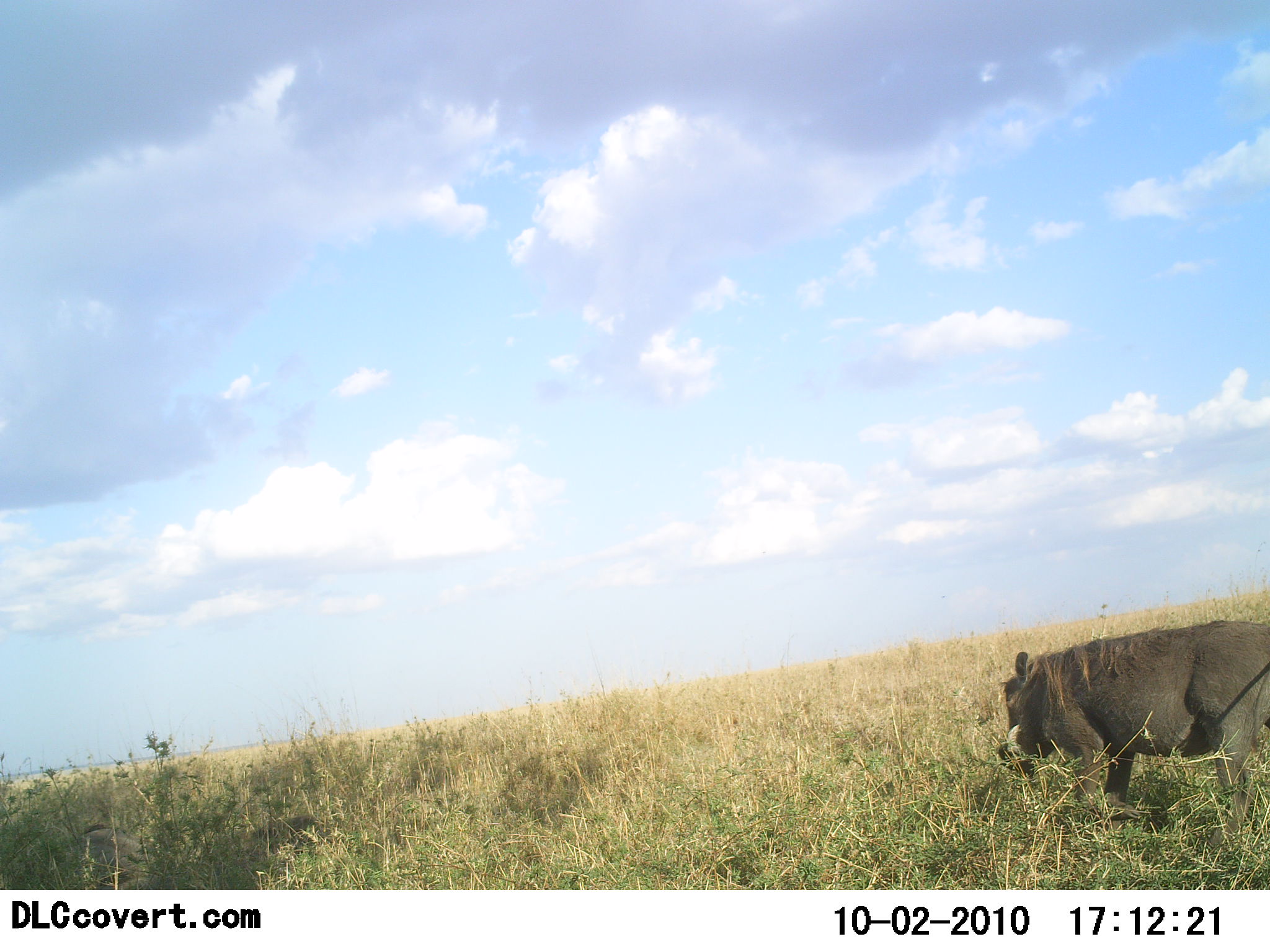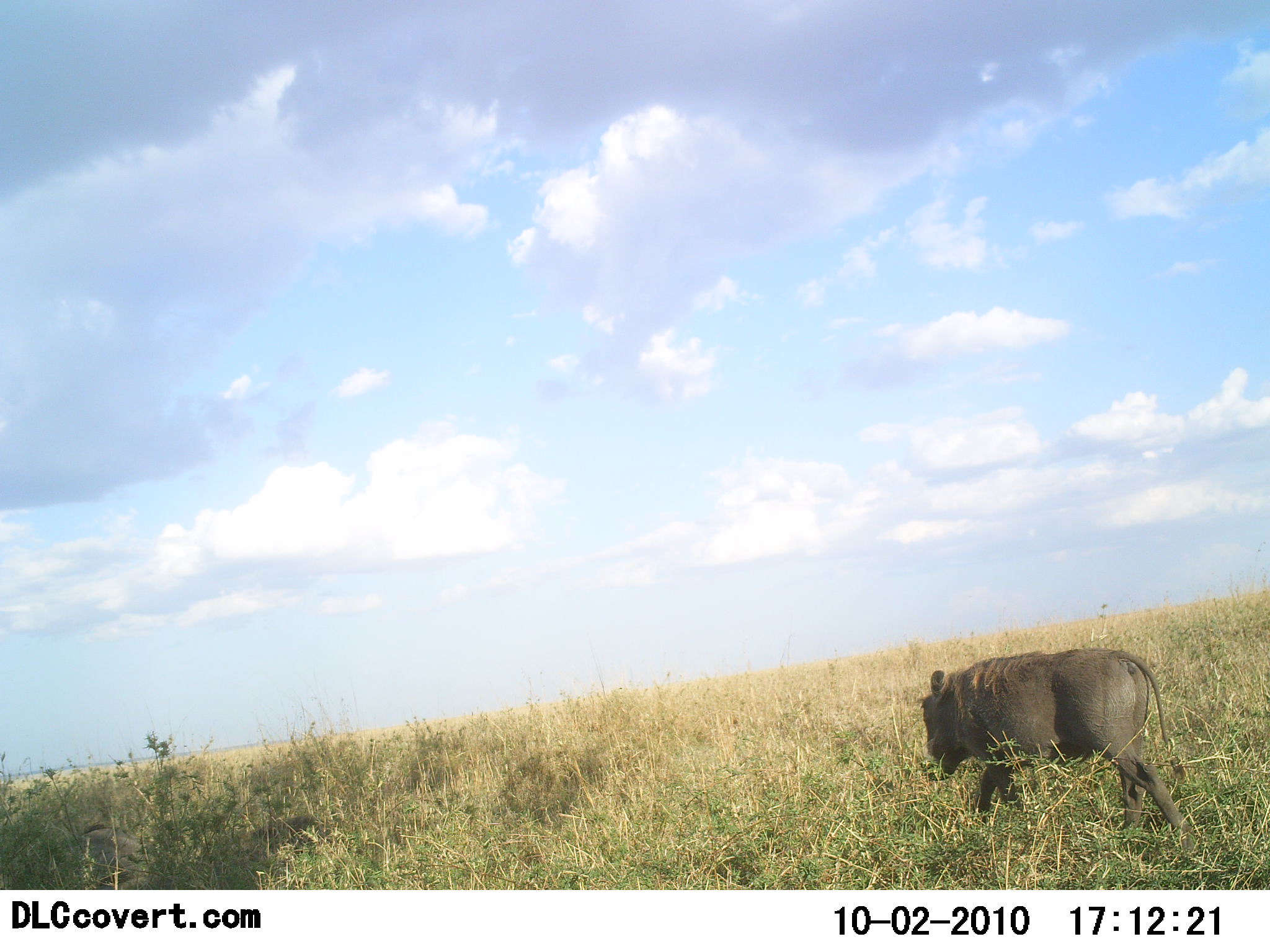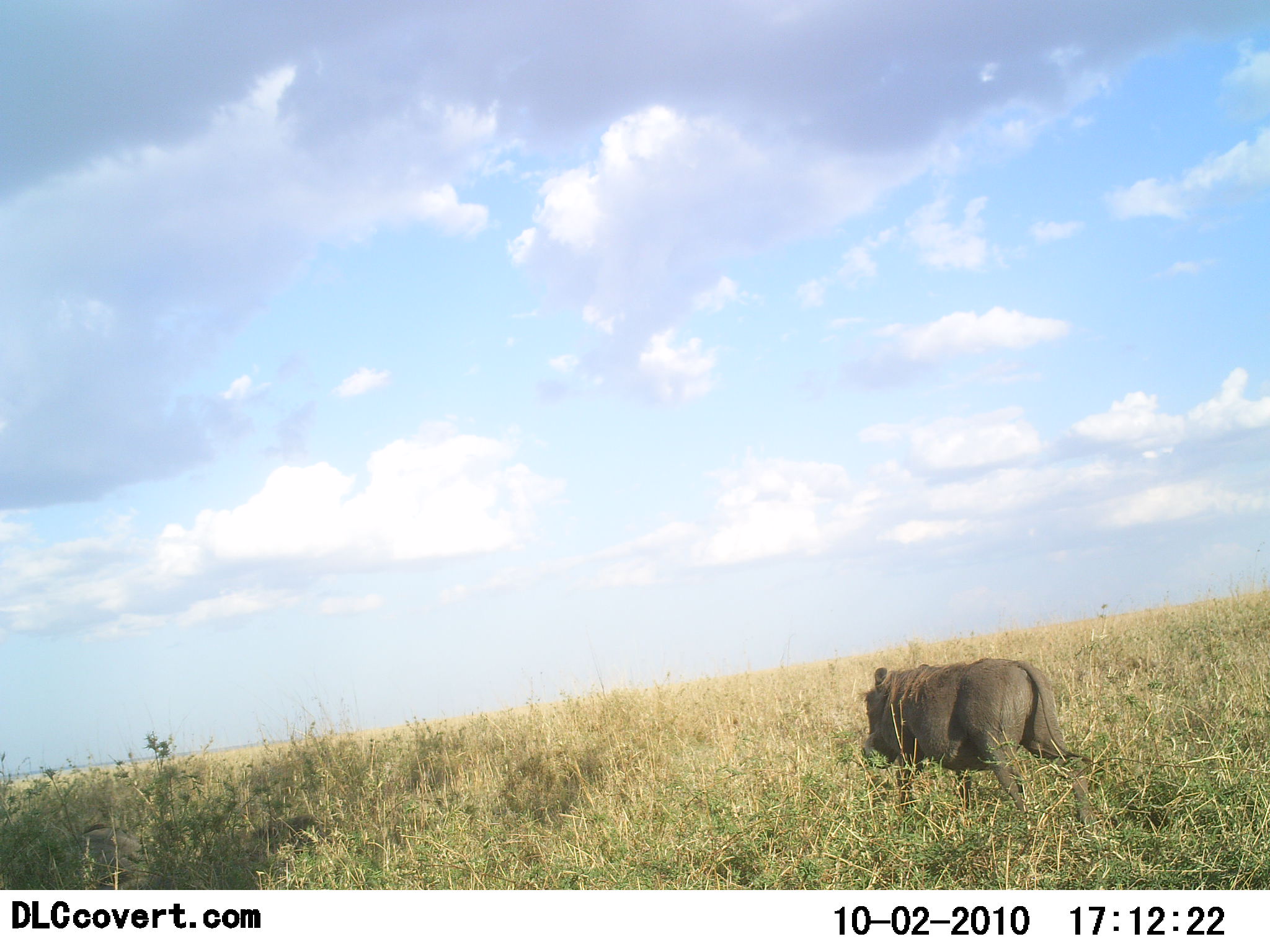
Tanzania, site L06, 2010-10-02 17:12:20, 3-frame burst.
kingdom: Animalia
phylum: Chordata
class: Mammalia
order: Artiodactyla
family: Suidae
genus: Phacochoerus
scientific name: Phacochoerus africanus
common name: warthog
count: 1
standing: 10%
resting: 0%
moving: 90%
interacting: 0%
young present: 0%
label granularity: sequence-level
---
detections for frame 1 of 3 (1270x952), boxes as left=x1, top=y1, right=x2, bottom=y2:
animal: left=995, top=614, right=1270, bottom=852; left=63, top=816, right=152, bottom=890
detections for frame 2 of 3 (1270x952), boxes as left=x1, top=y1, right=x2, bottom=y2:
animal: left=917, top=650, right=1196, bottom=856; left=57, top=821, right=157, bottom=890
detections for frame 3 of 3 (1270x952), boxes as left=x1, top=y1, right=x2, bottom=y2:
animal: left=859, top=656, right=1100, bottom=850; left=73, top=822, right=150, bottom=890